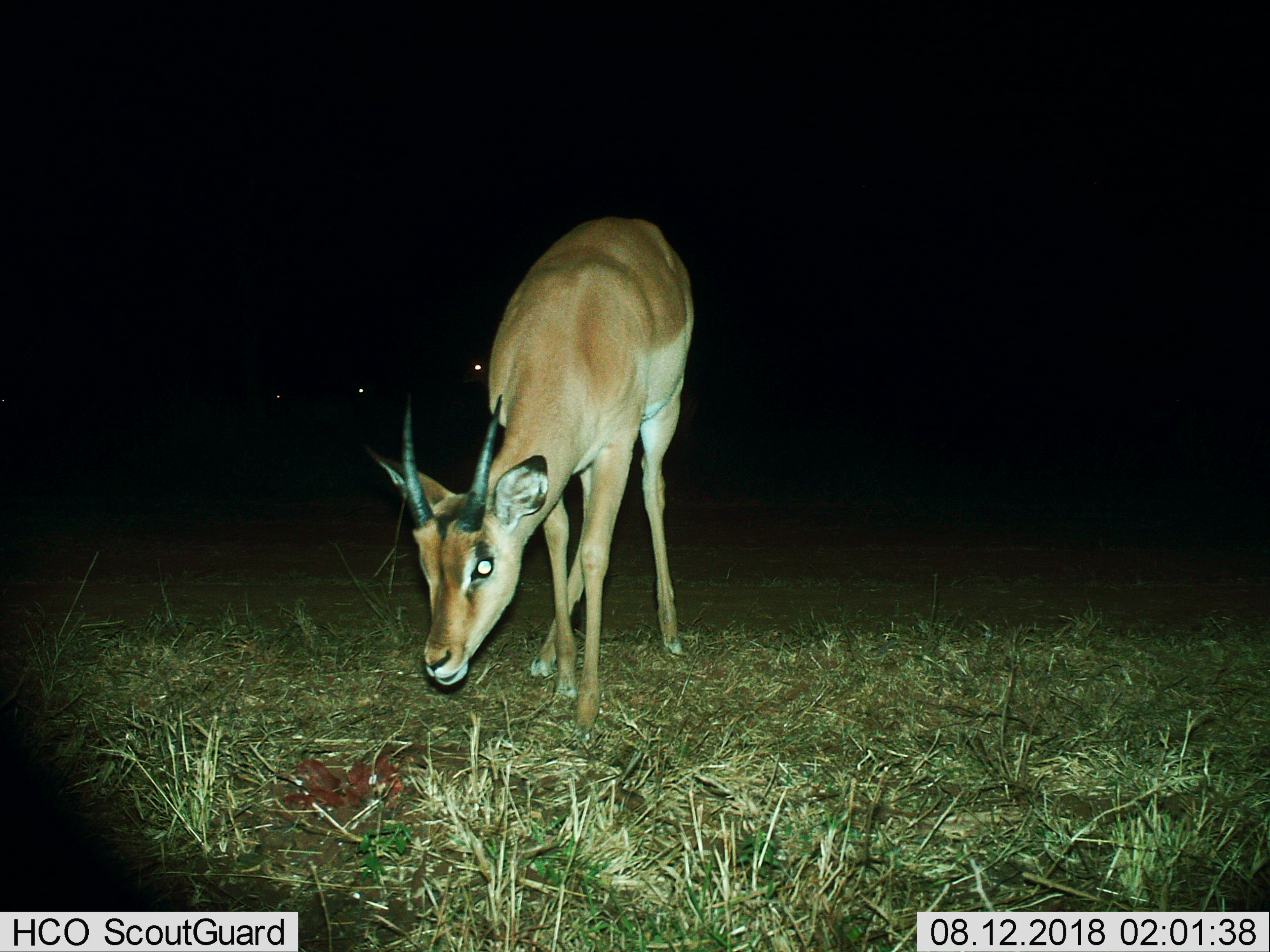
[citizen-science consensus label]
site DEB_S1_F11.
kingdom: Animalia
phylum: Chordata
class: Mammalia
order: Artiodactyla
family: Bovidae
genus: Aepyceros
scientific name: Aepyceros melampus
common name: impala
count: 1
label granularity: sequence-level